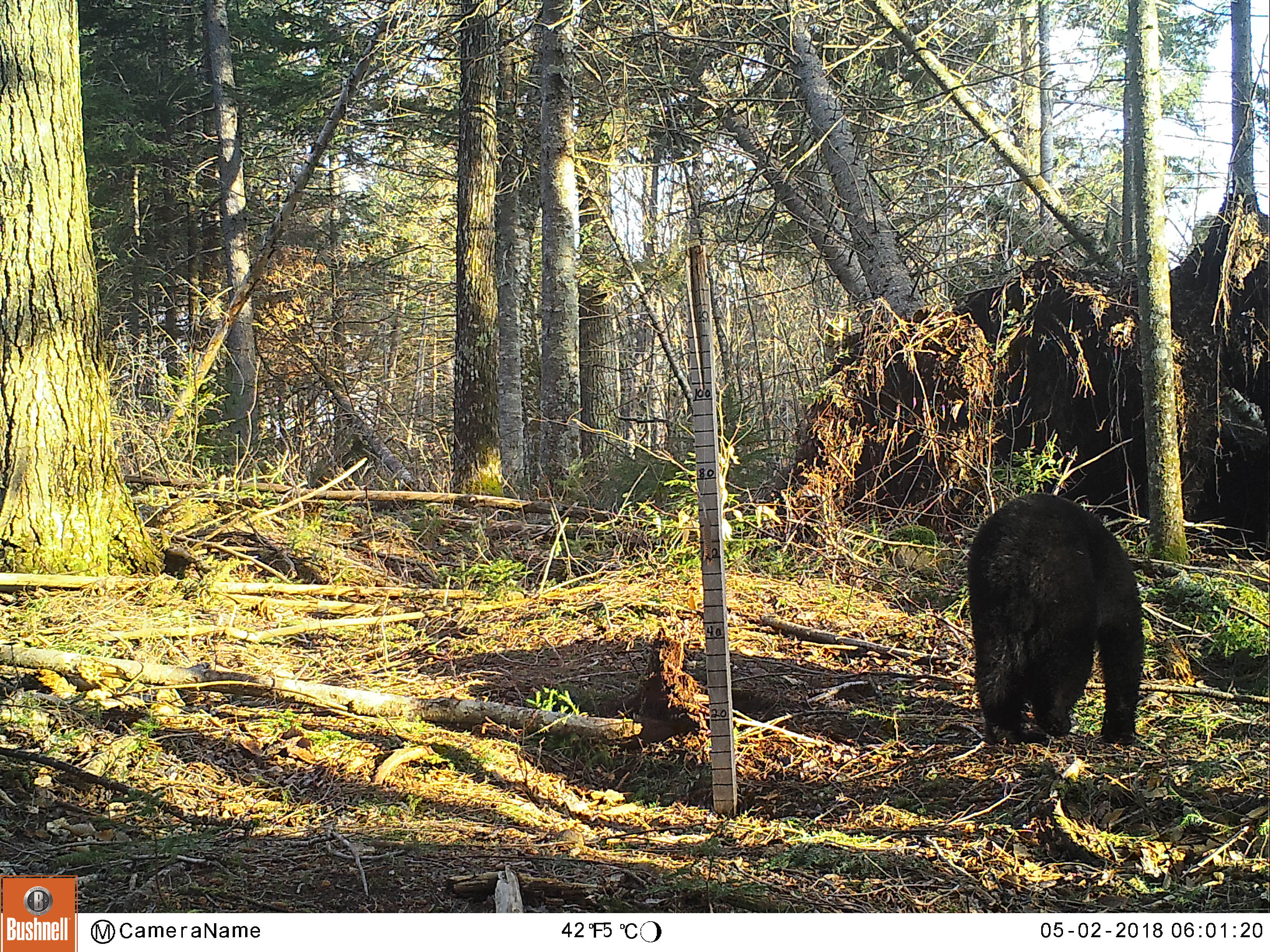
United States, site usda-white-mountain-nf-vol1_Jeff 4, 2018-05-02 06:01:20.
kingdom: Animalia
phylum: Chordata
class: Mammalia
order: Carnivora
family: Ursidae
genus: Ursus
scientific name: Ursus americanus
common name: black bear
Black bear (Ursus americanus).